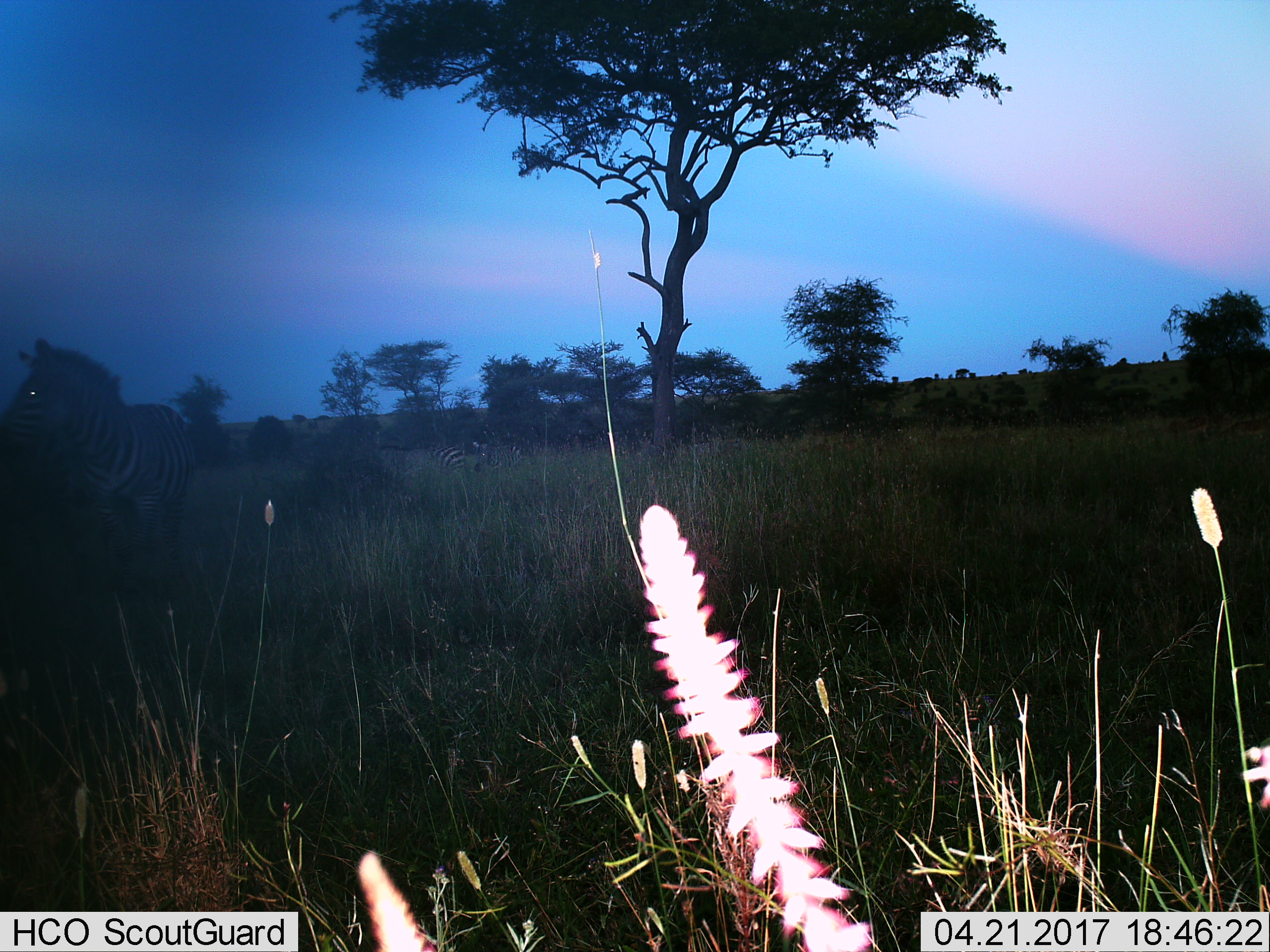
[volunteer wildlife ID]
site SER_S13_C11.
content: unidentified animal